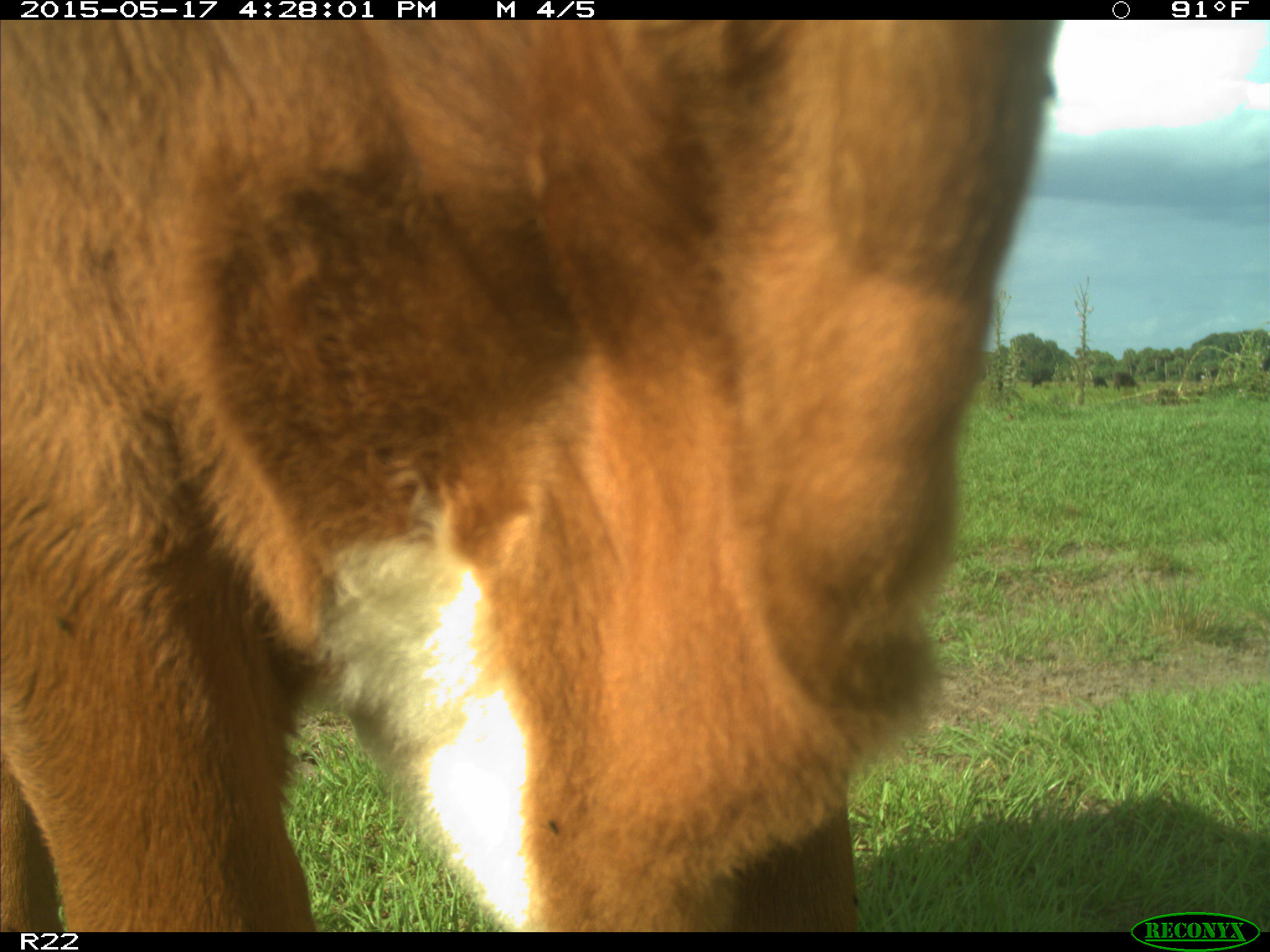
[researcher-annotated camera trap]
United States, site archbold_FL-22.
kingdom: Animalia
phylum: Chordata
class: Mammalia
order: Artiodactyla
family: Bovidae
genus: Bos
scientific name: Bos taurus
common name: domestic cow